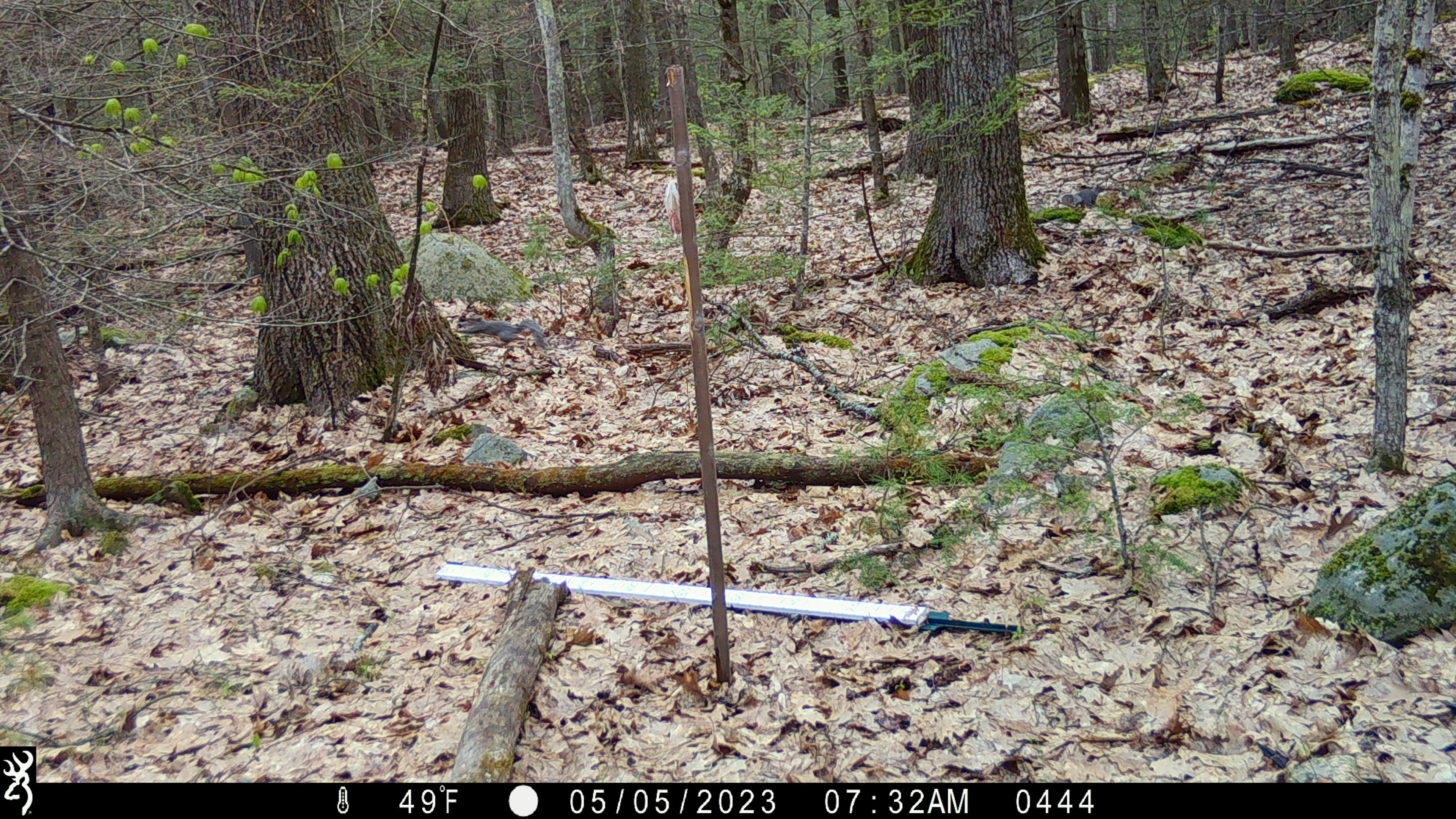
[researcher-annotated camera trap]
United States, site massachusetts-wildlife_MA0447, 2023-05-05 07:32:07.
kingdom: Animalia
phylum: Chordata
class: Mammalia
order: Rodentia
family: Sciuridae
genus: Sciurus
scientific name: Sciurus carolinensis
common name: gray squirrel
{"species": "gray squirrel (Sciurus carolinensis)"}